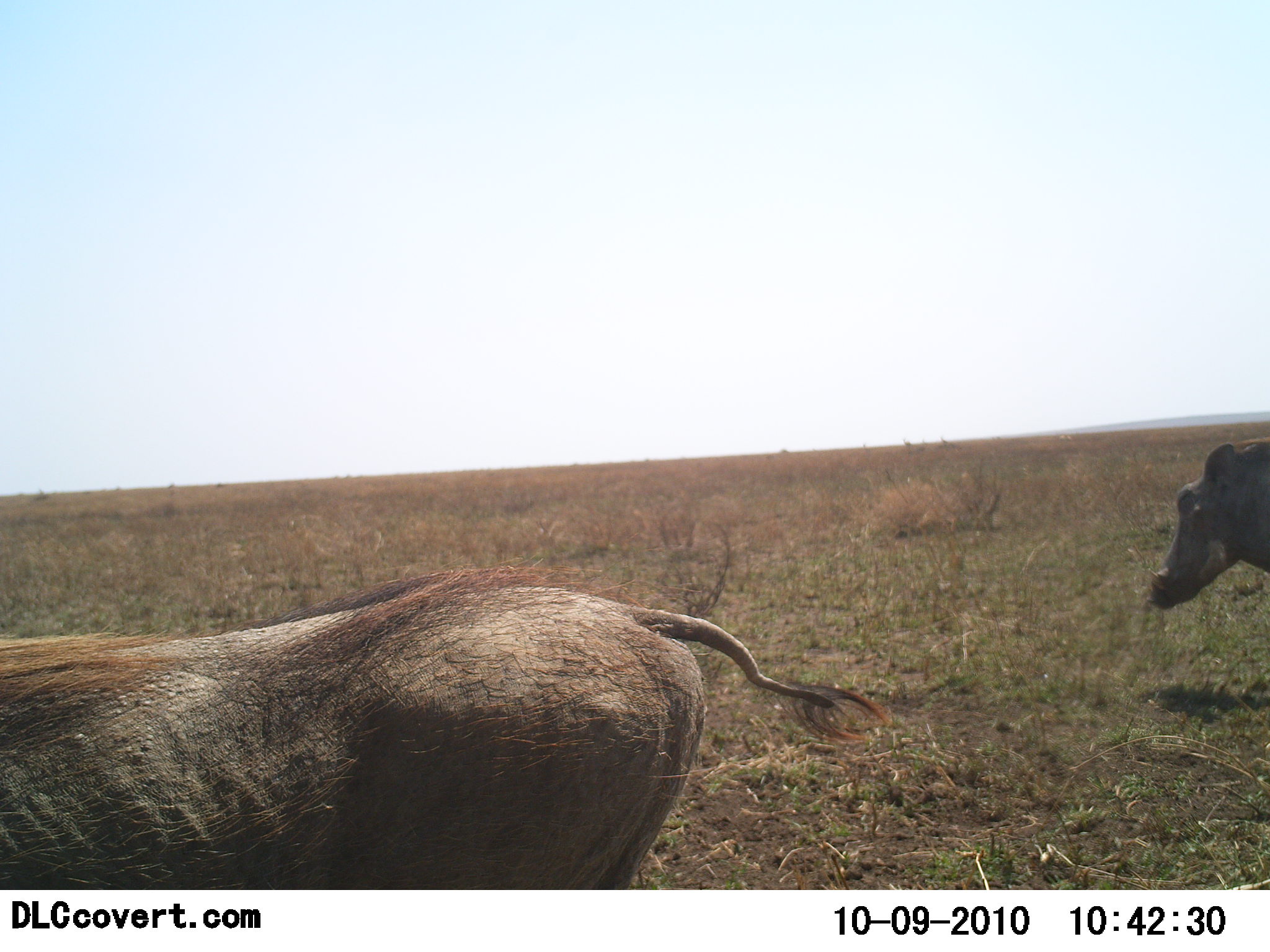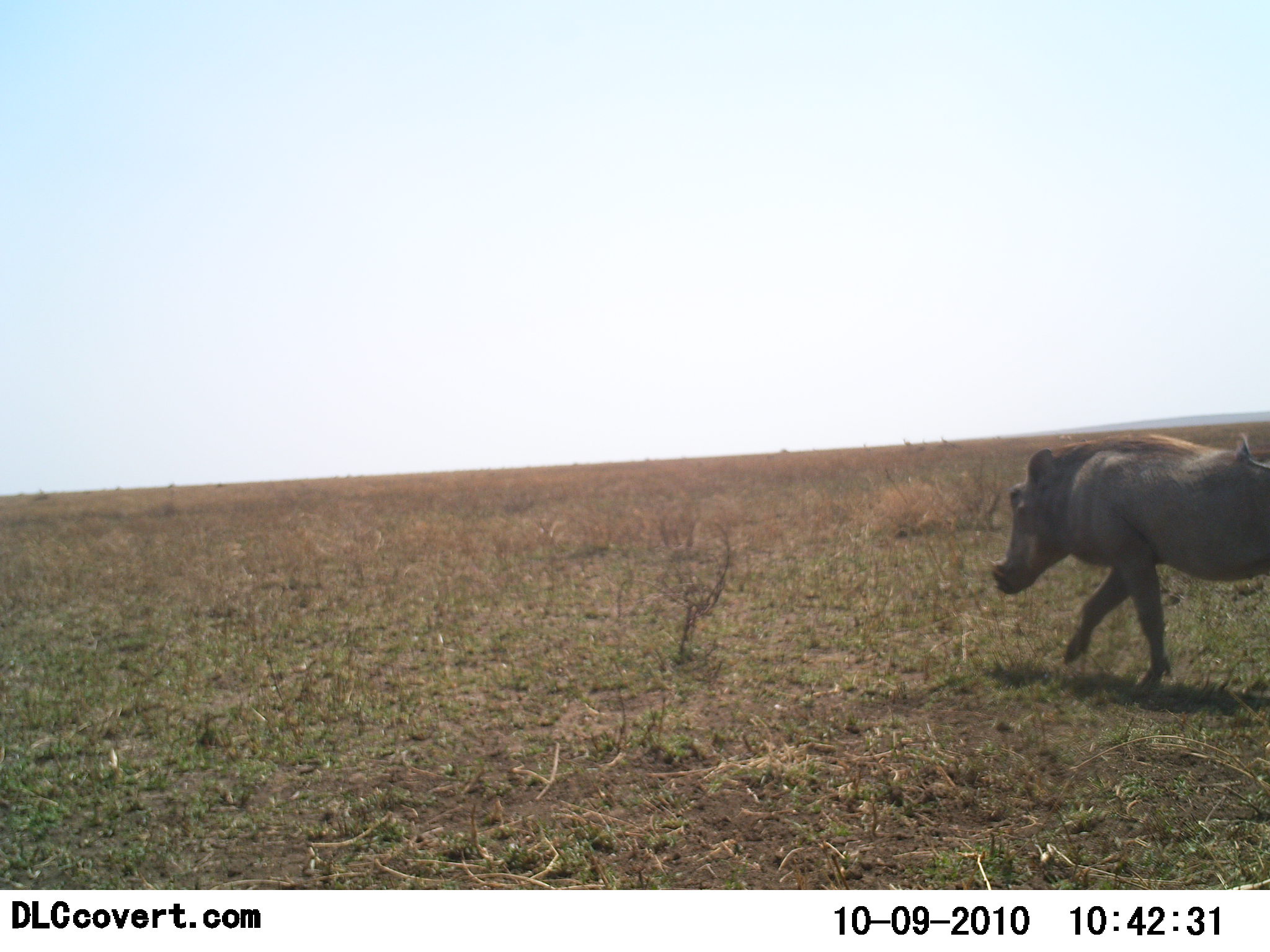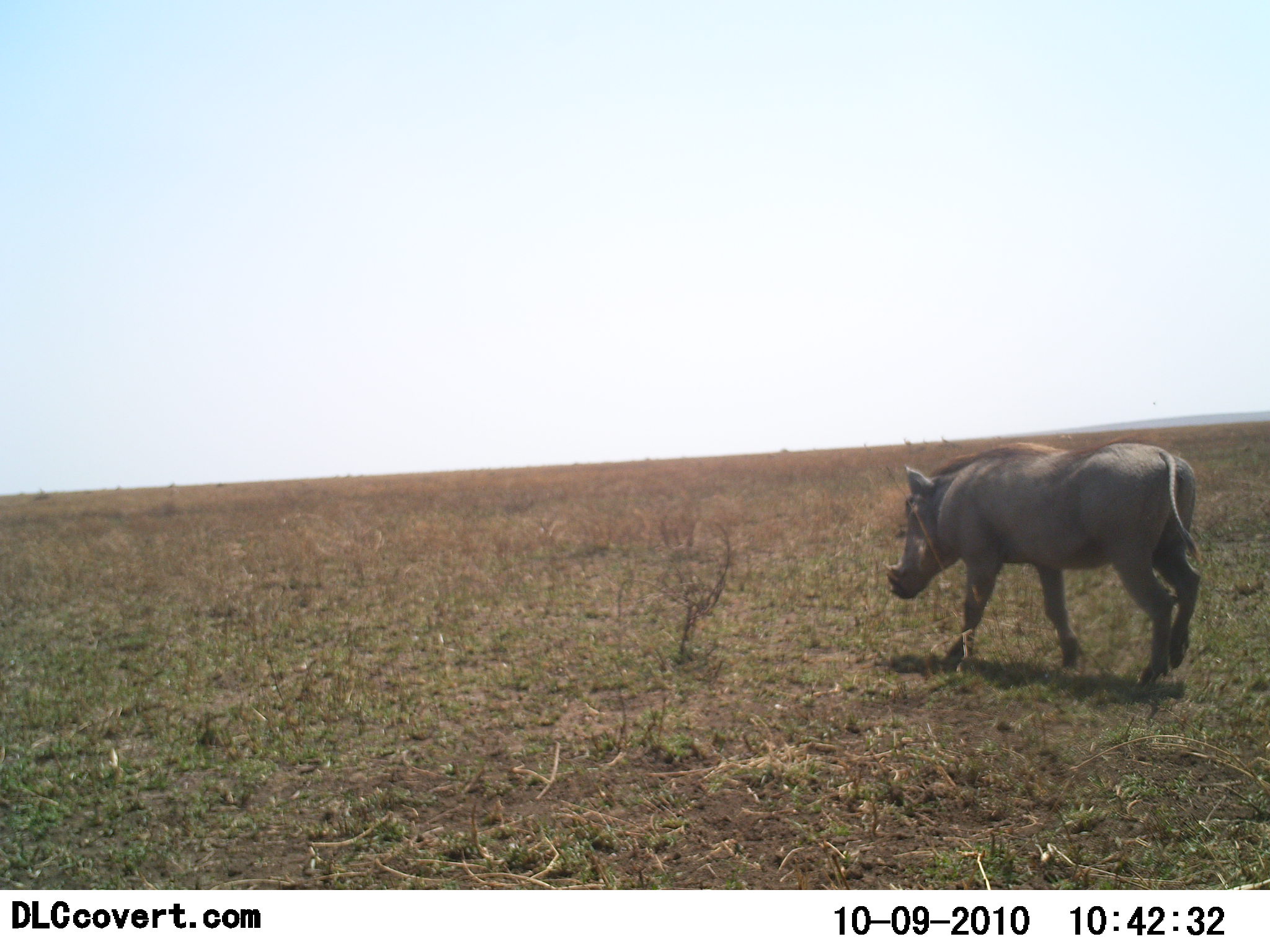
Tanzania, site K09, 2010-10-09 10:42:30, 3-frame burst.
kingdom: Animalia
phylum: Chordata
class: Mammalia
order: Artiodactyla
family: Suidae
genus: Phacochoerus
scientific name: Phacochoerus africanus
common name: warthog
Warthog (Phacochoerus africanus), count 2. Behavior (volunteer vote fractions): standing 0%, resting 0%, moving 100%, interacting 0%. Young present (vote fraction): 0%. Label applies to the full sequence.